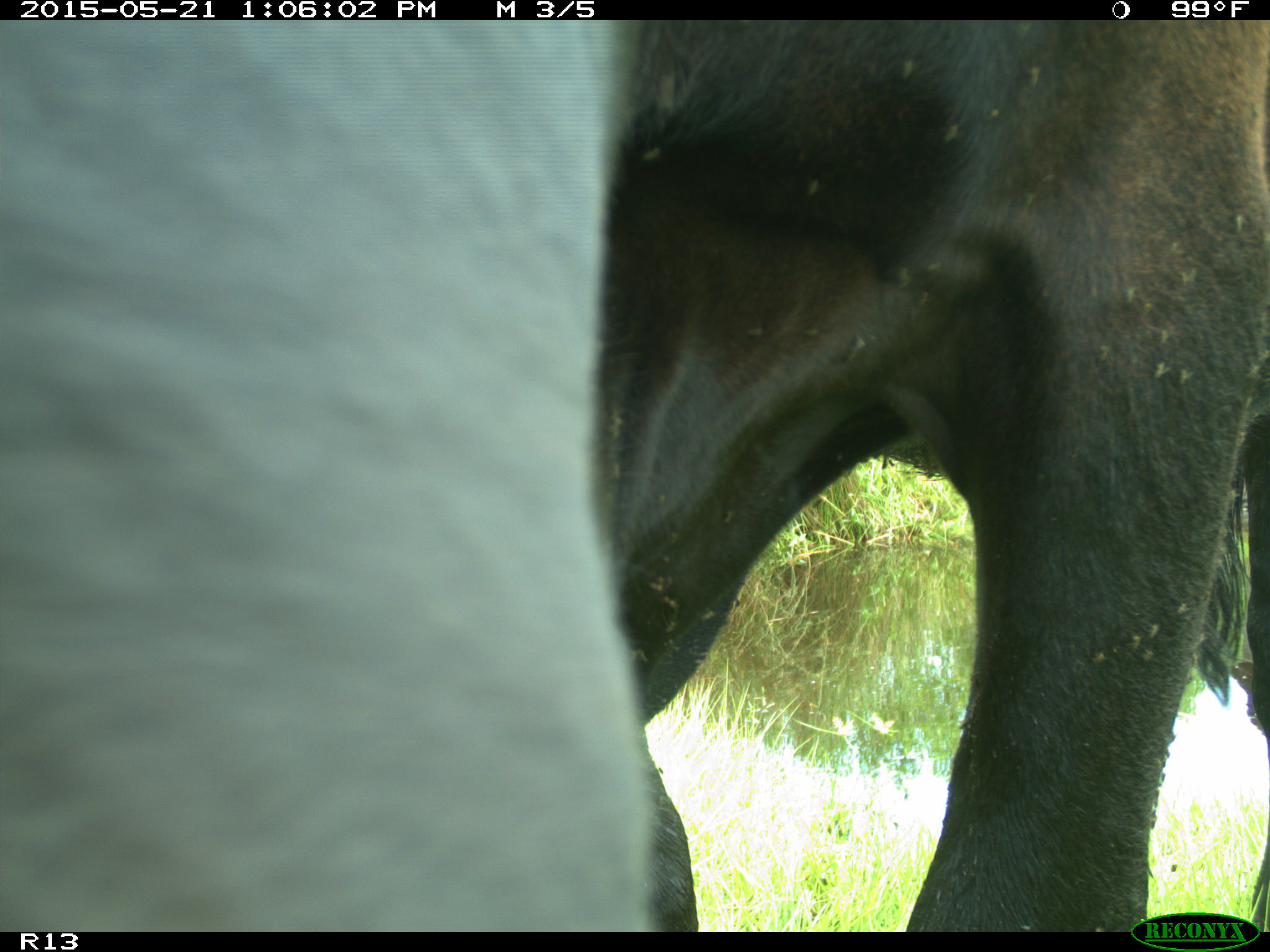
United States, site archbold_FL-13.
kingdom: Animalia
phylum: Chordata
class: Mammalia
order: Artiodactyla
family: Bovidae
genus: Bos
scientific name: Bos taurus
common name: domestic cow